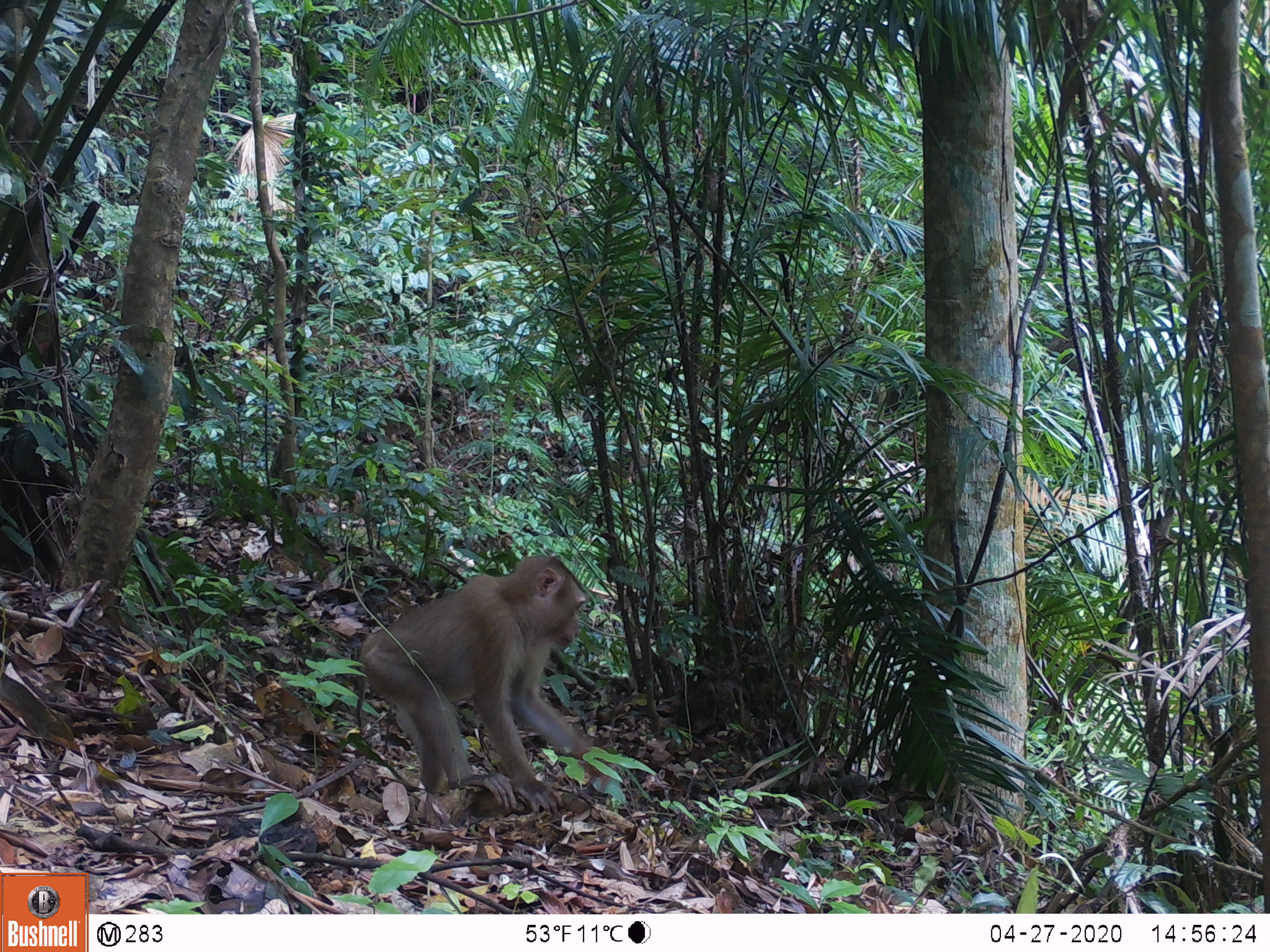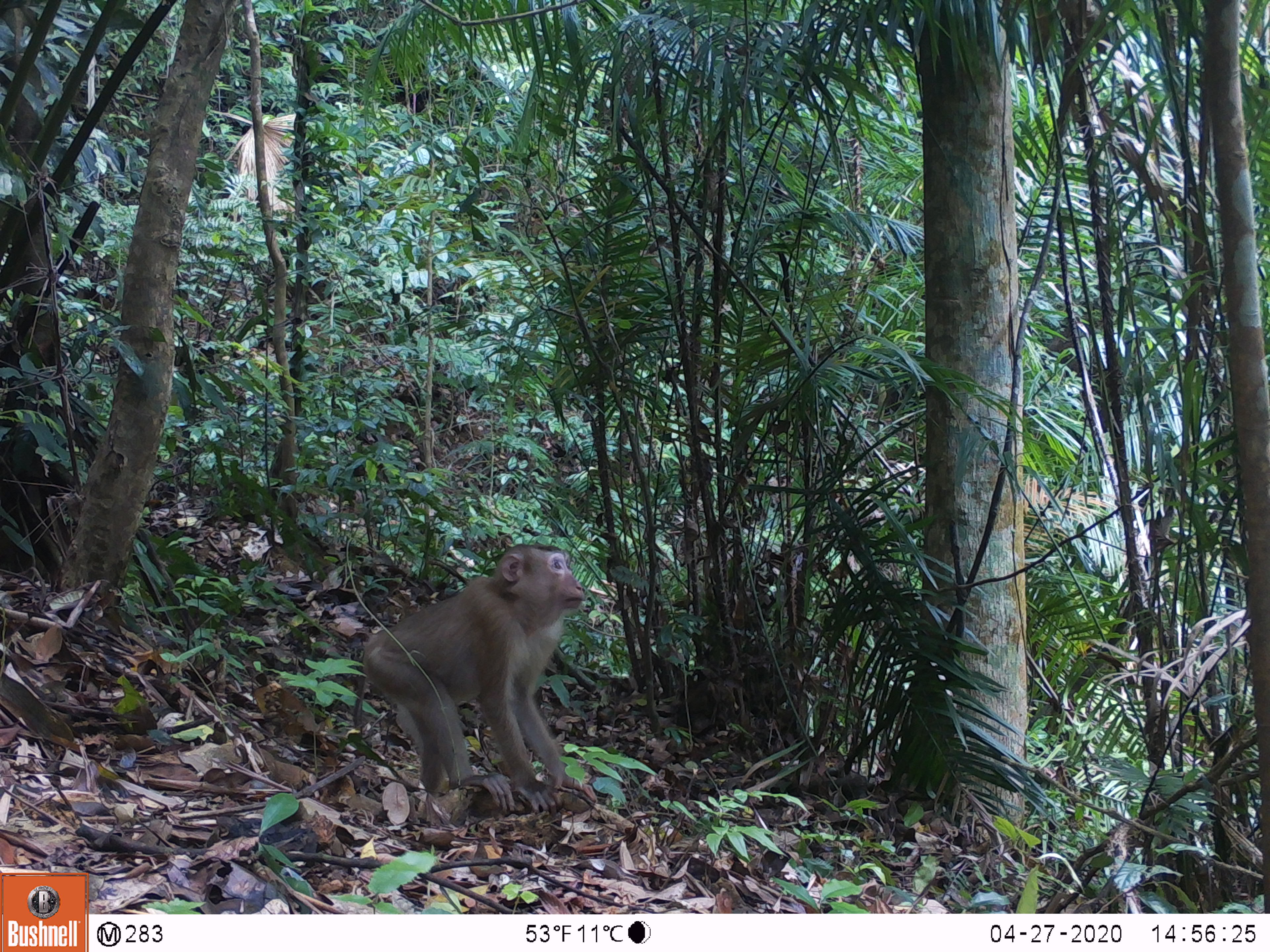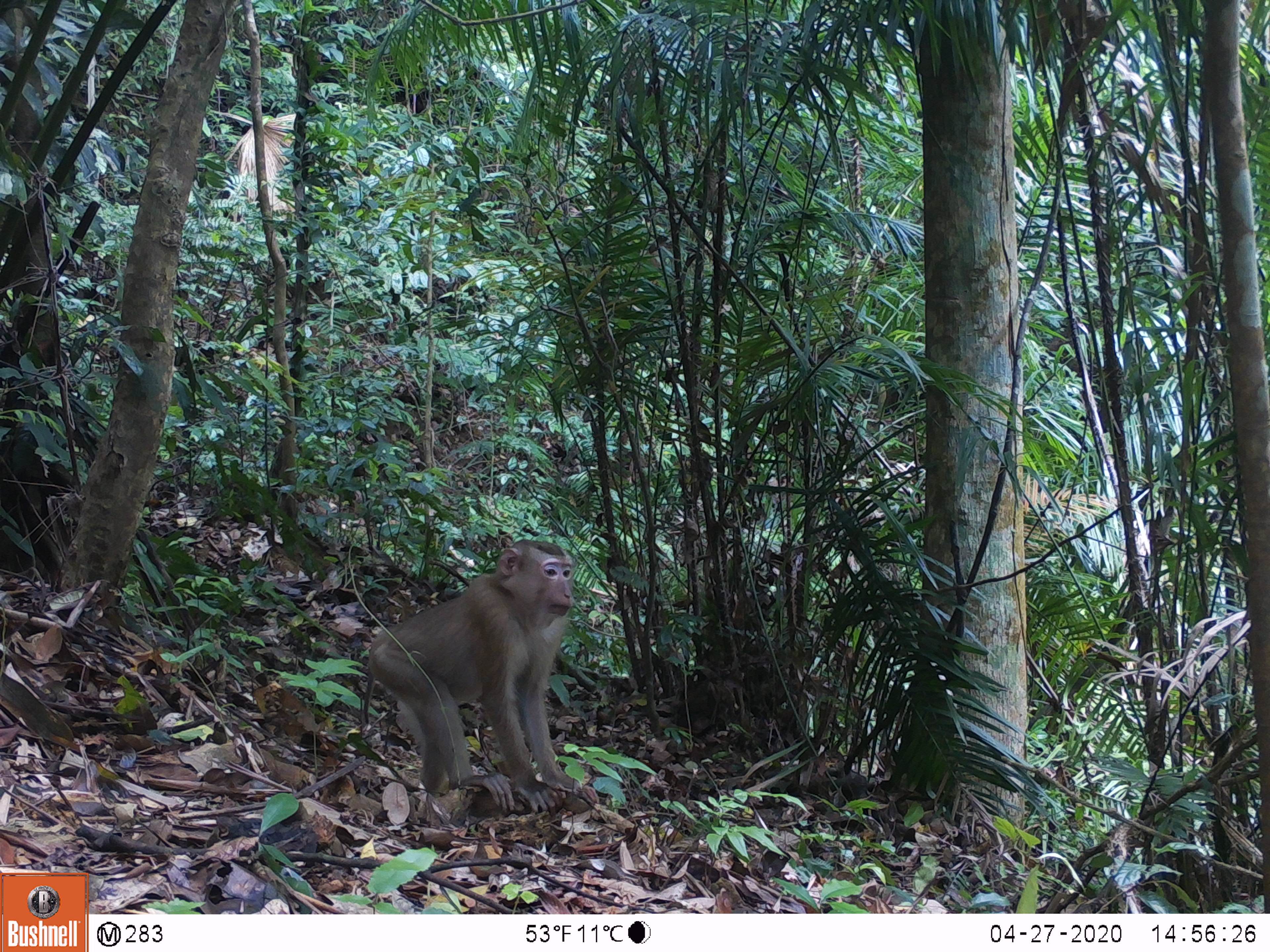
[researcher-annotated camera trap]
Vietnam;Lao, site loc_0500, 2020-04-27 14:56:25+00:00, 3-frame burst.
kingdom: Animalia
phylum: Chordata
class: Mammalia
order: Primates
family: Cercopithecidae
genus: Macaca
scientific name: Macaca nemestrina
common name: pig-tailed macaque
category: pig tailed macaque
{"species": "pig tailed macaque (pig-tailed macaque) (Macaca nemestrina)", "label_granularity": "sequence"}